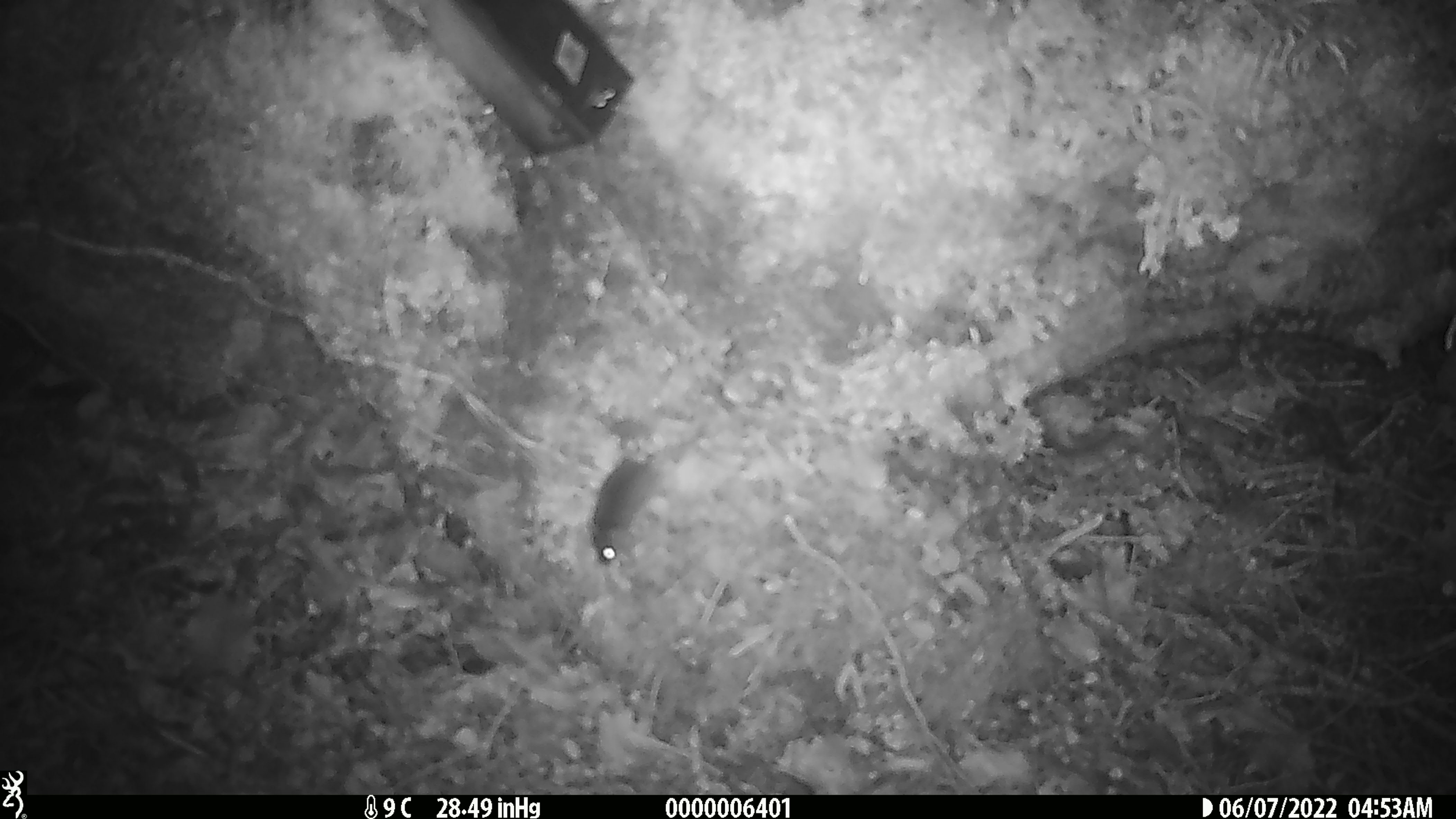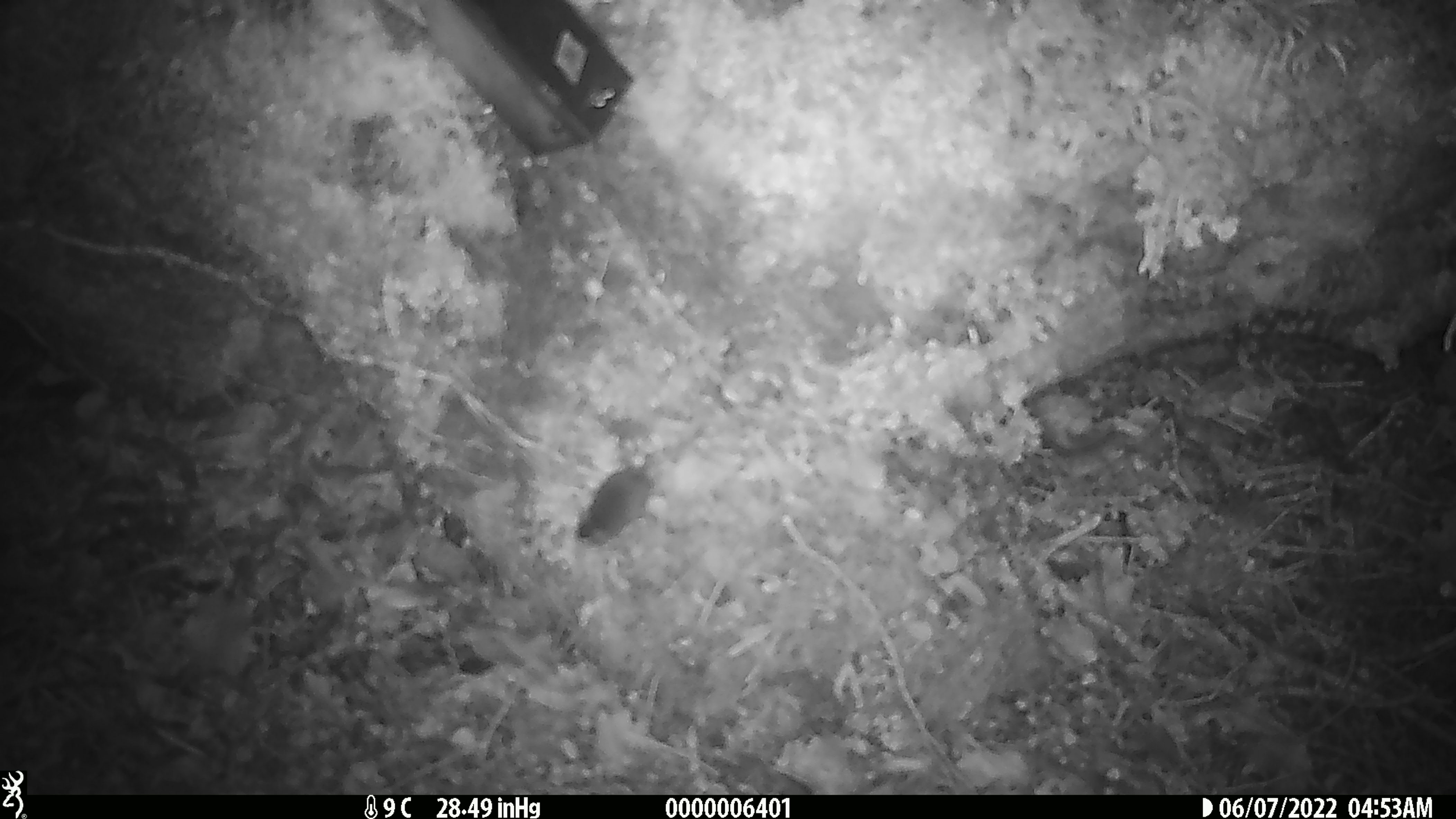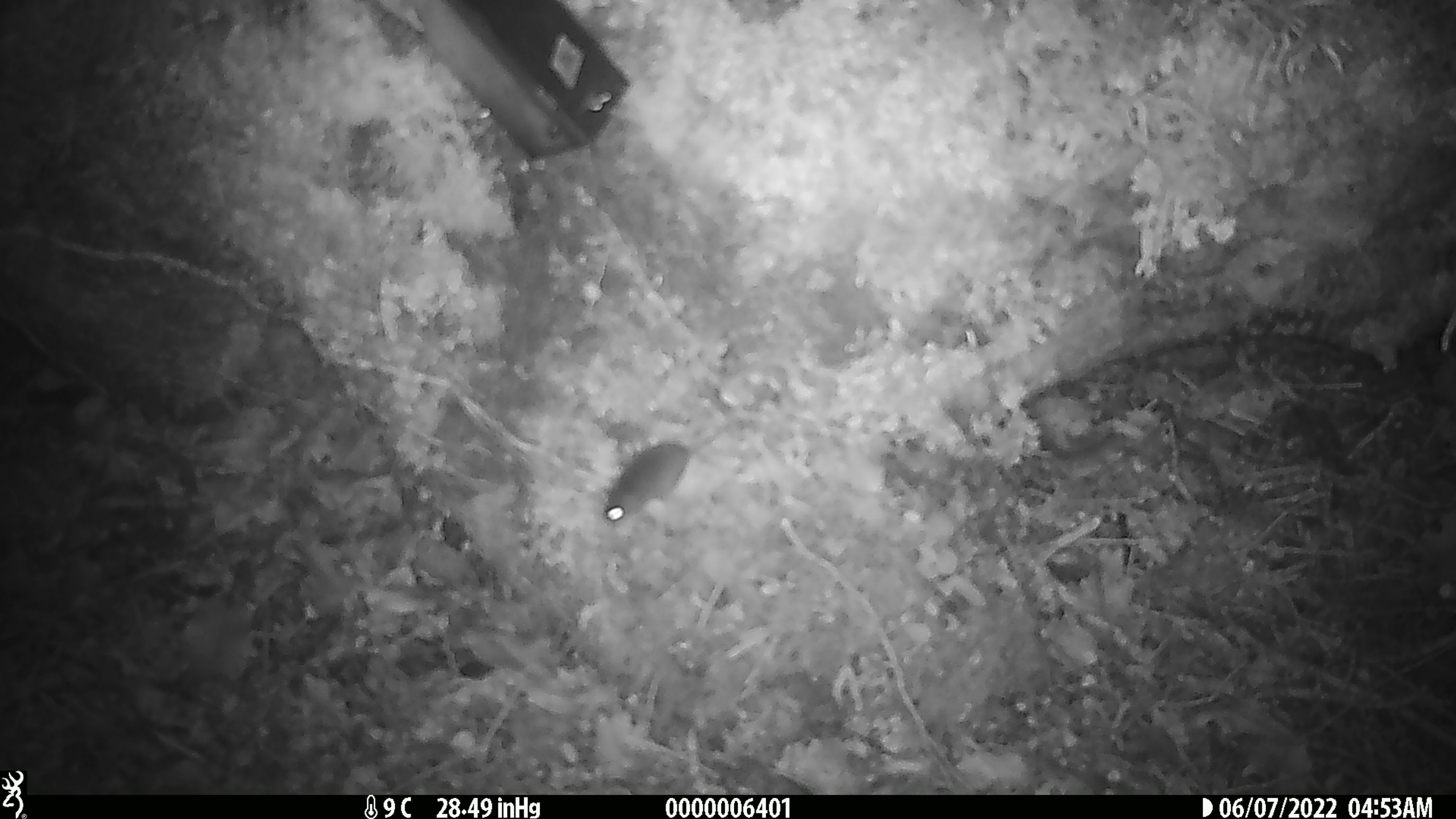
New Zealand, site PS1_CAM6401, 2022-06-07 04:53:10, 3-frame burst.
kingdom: Animalia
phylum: Chordata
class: Mammalia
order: Rodentia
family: Muridae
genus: Mus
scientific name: Mus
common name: mouse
Mouse (Mus).